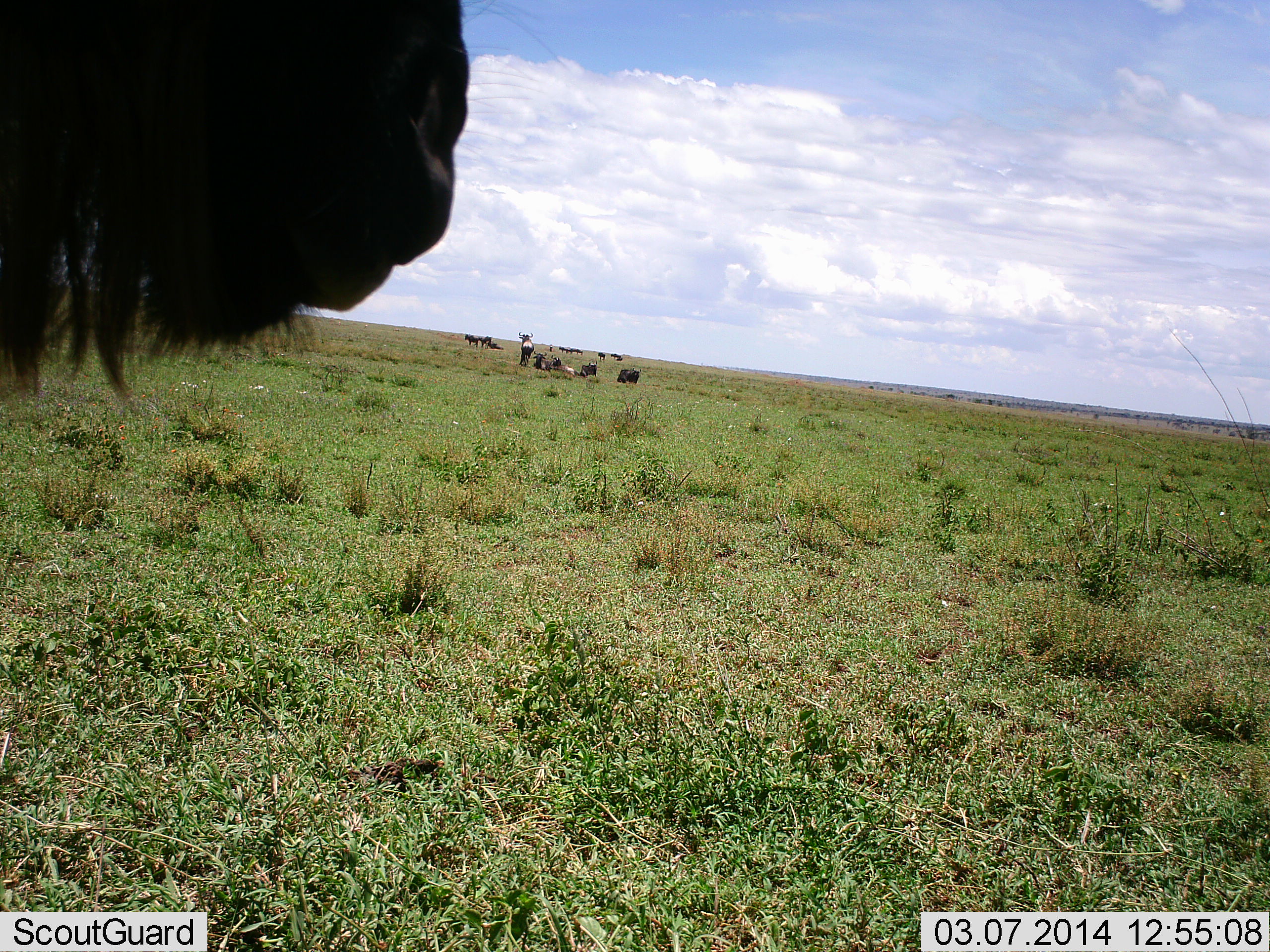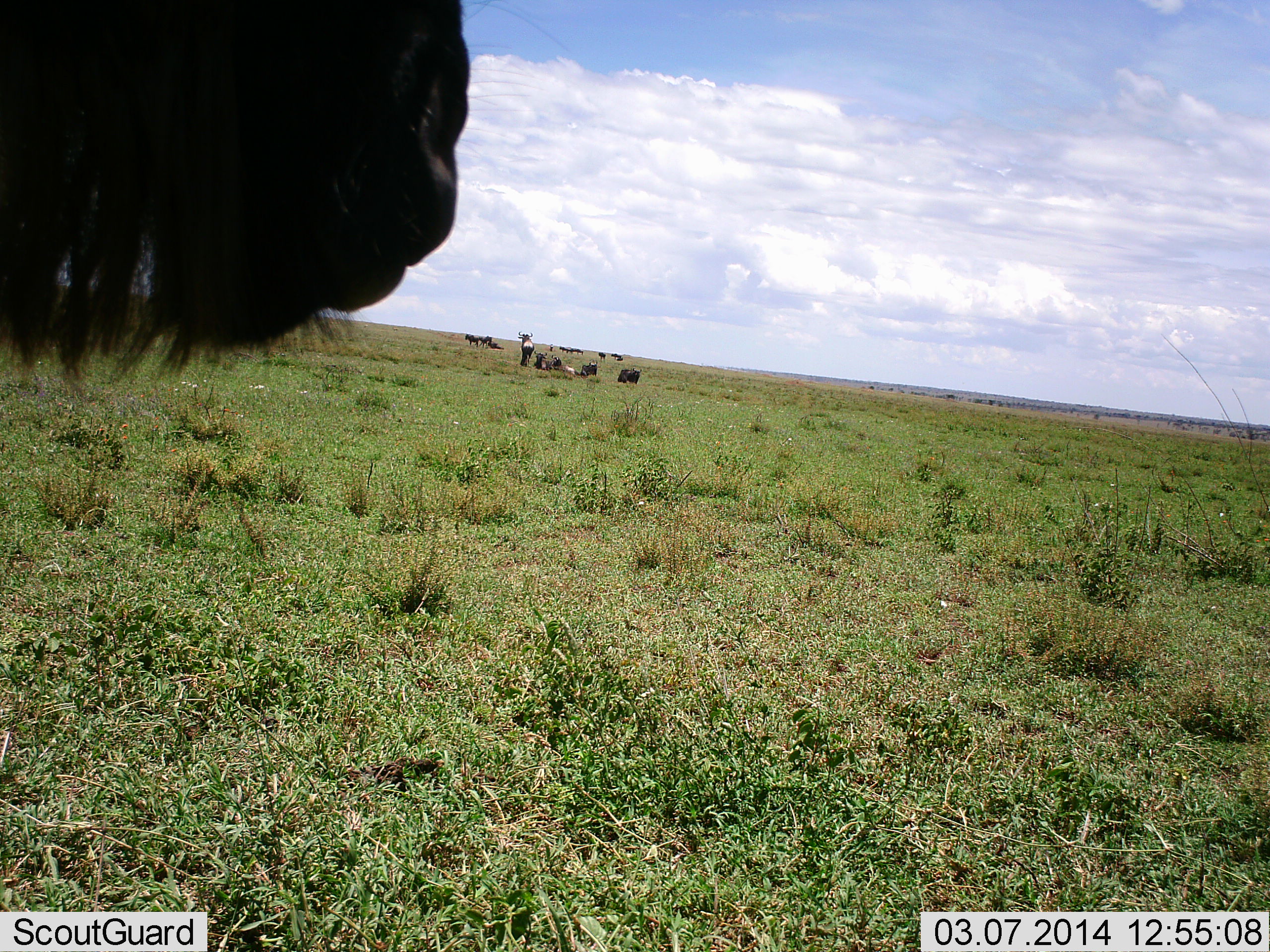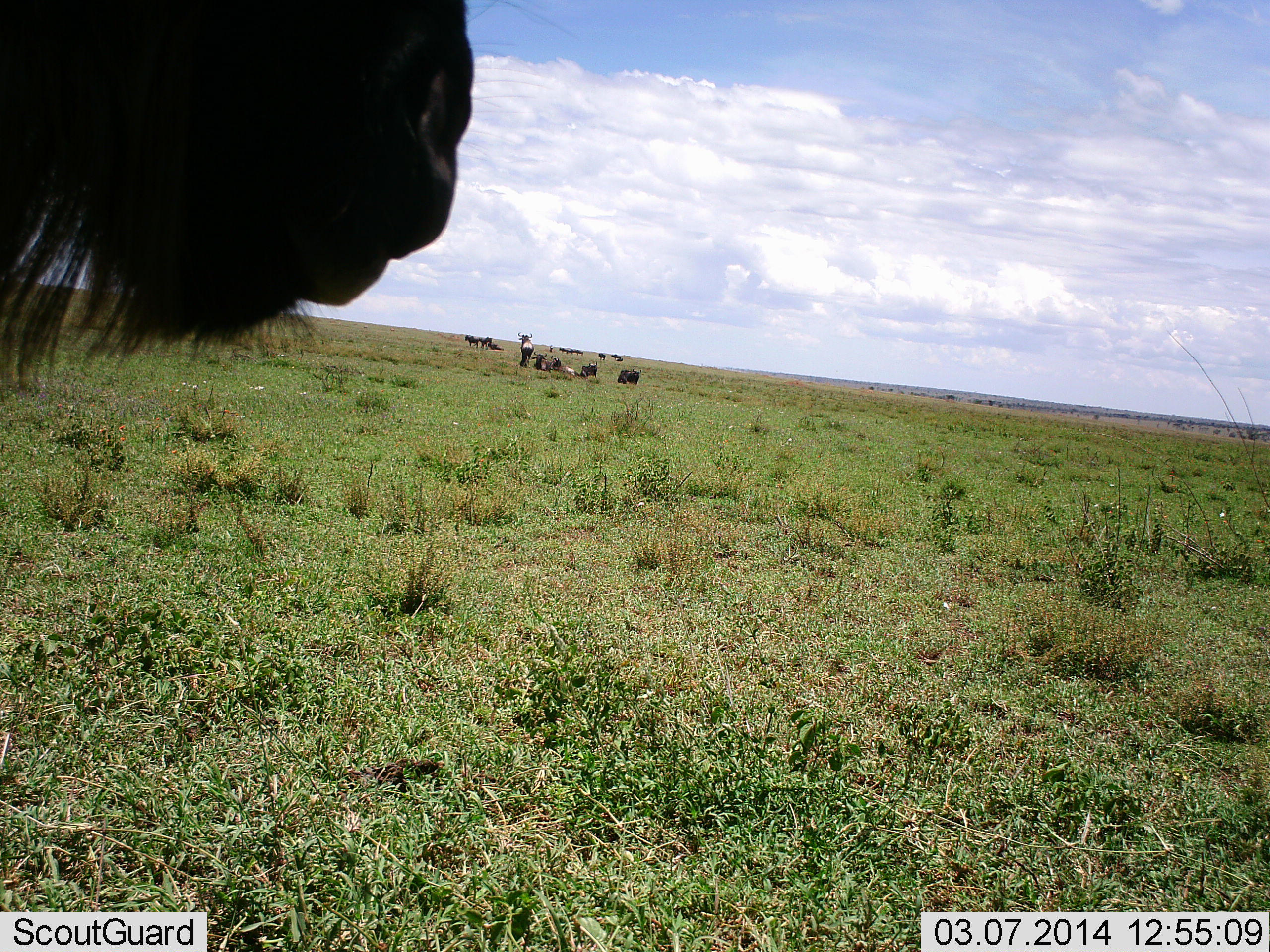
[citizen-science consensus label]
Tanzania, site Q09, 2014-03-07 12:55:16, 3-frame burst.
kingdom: Animalia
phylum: Chordata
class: Mammalia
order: Artiodactyla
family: Bovidae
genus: Connochaetes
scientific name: Connochaetes taurinus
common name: blue wildebeest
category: wildebeest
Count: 11-50.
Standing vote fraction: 90%.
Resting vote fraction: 60%.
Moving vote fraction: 10%.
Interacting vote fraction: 0%.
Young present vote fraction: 0%.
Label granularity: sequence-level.